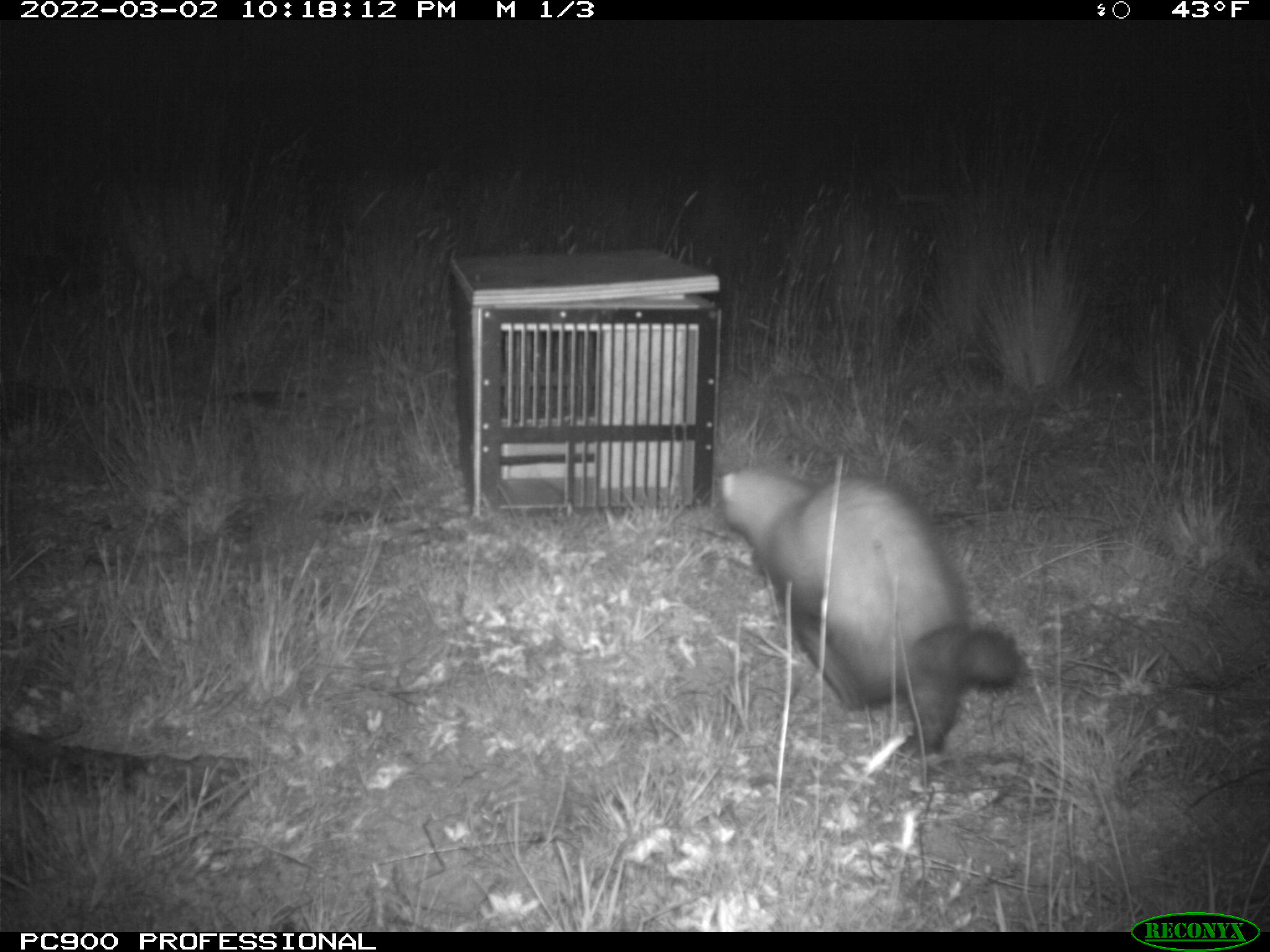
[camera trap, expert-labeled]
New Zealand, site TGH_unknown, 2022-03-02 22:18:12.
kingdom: Animalia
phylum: Chordata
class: Mammalia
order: Carnivora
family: Mustelidae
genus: Mustela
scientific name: Mustela furo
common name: ferret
Ferret (Mustela furo).